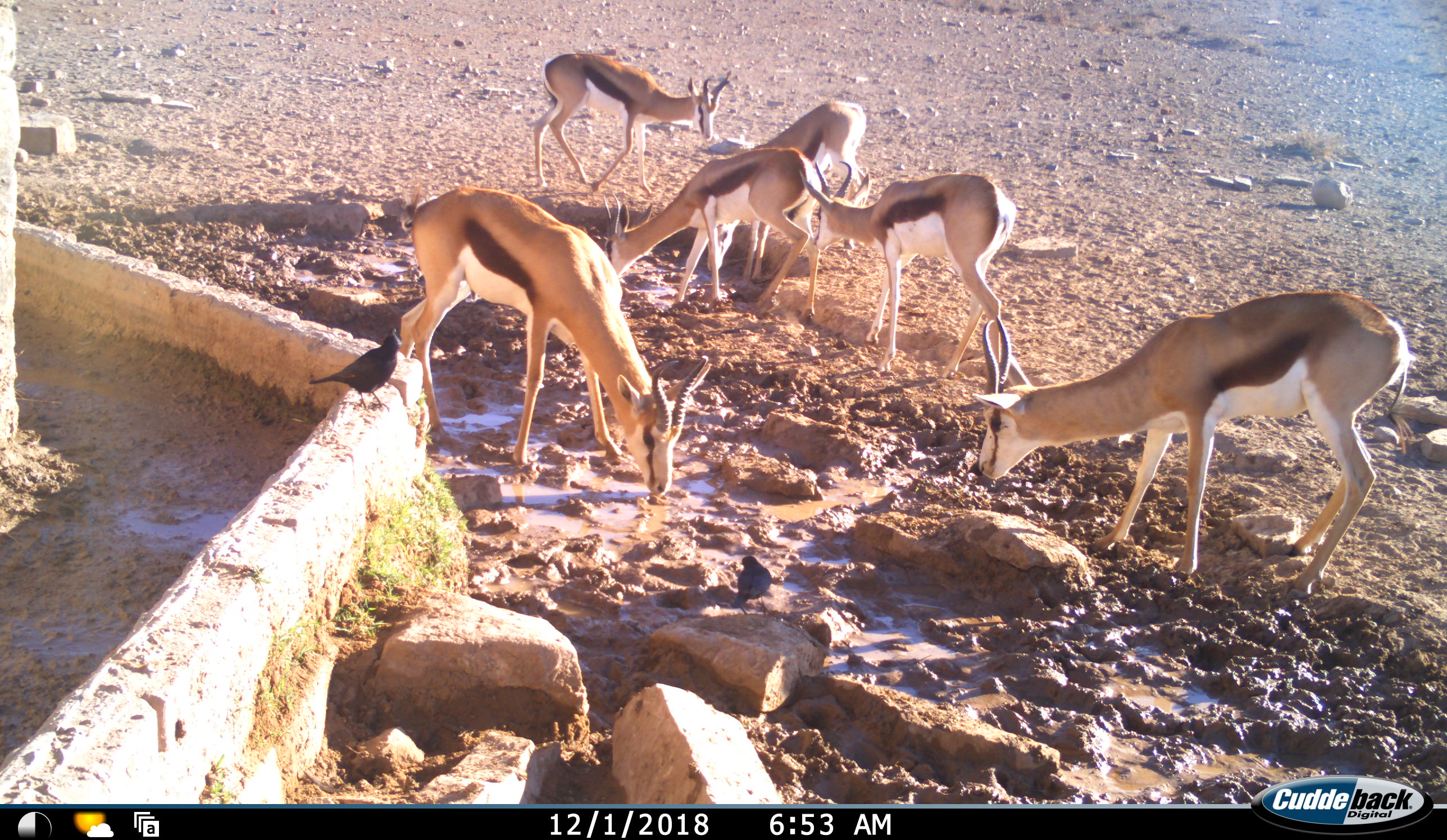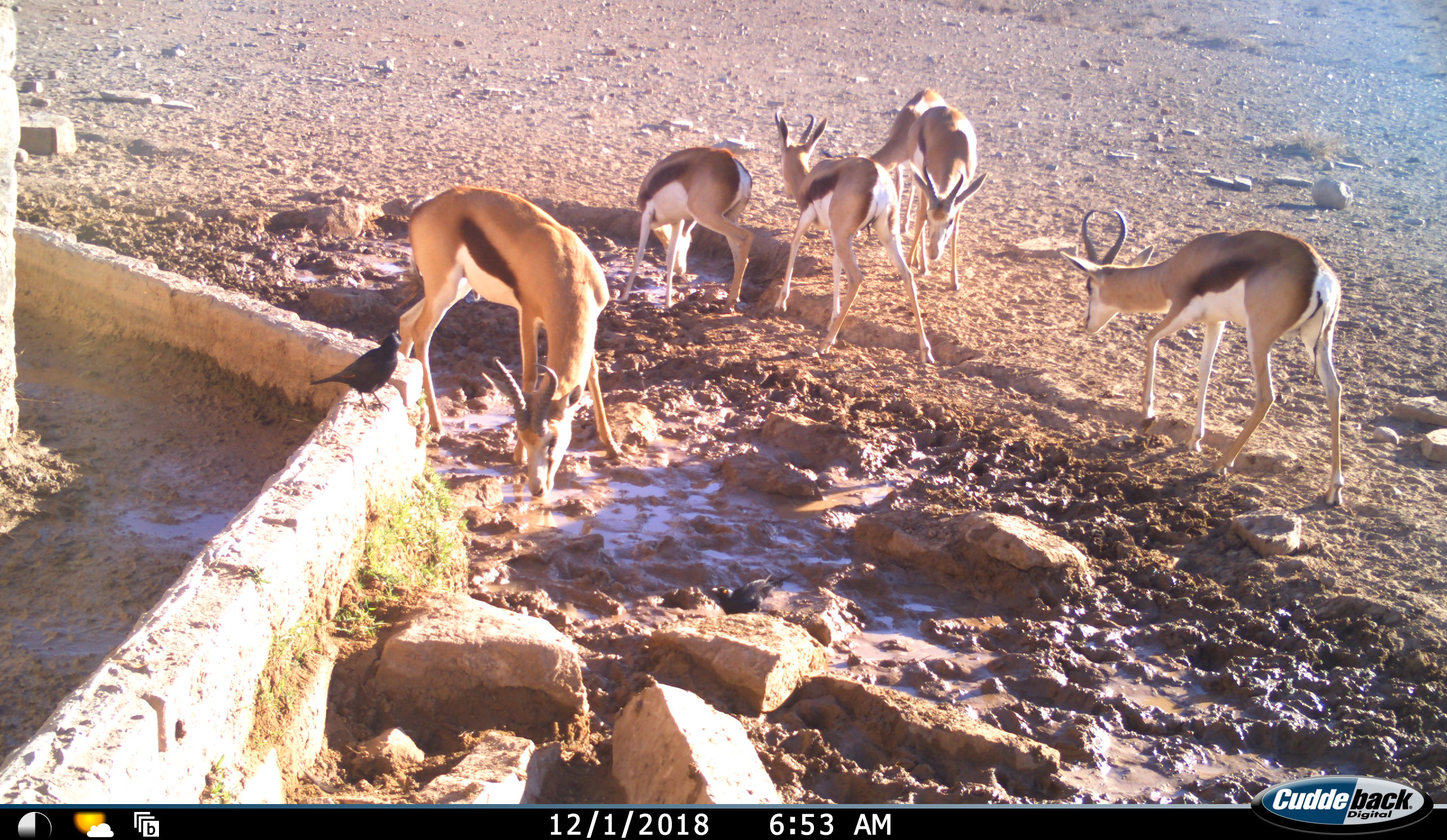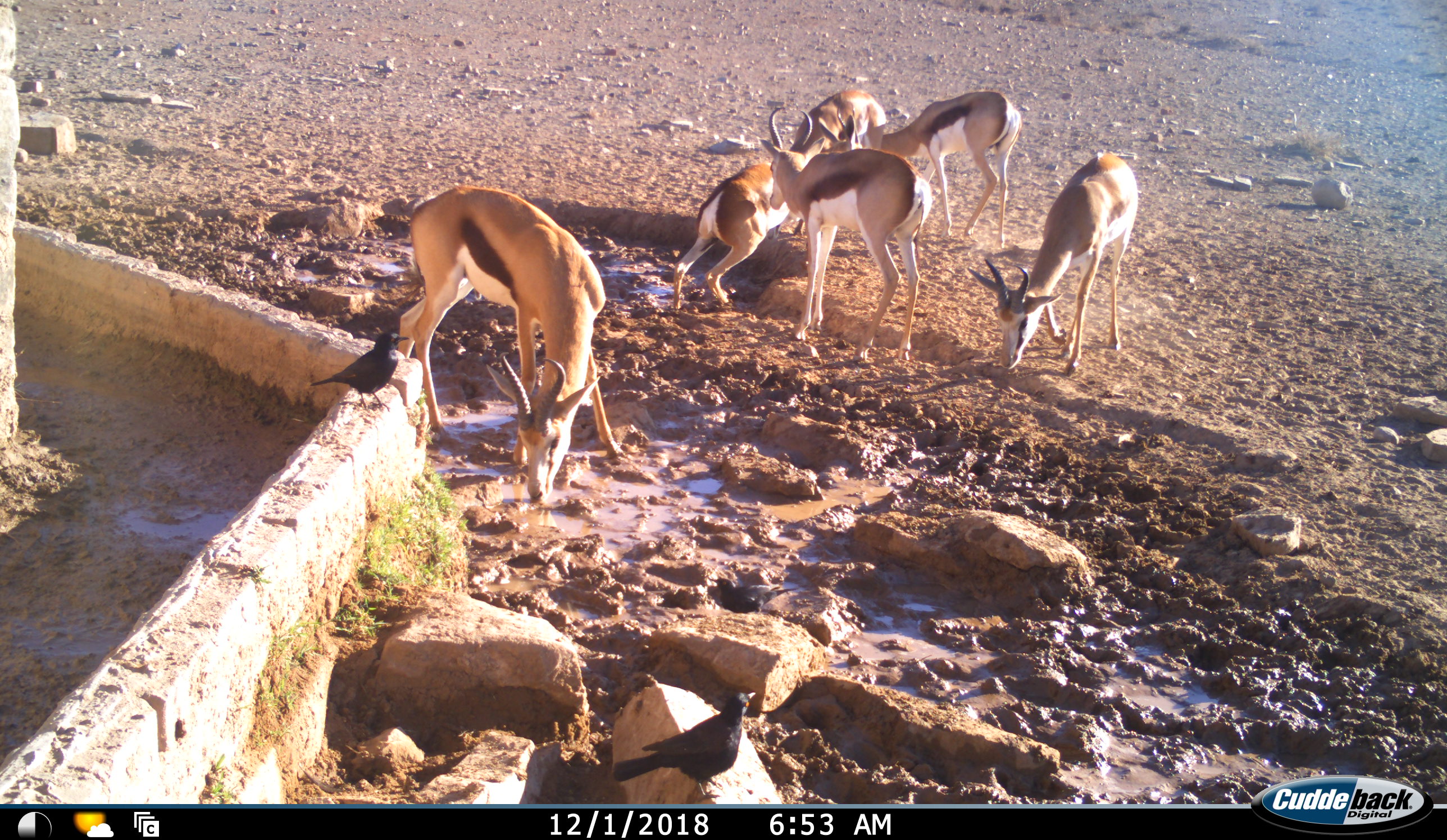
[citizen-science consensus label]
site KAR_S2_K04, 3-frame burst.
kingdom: Animalia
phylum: Chordata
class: Mammalia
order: Artiodactyla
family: Bovidae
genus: Antidorcas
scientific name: Antidorcas marsupialis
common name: springbok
Springbok (Antidorcas marsupialis), count 6. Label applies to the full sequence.